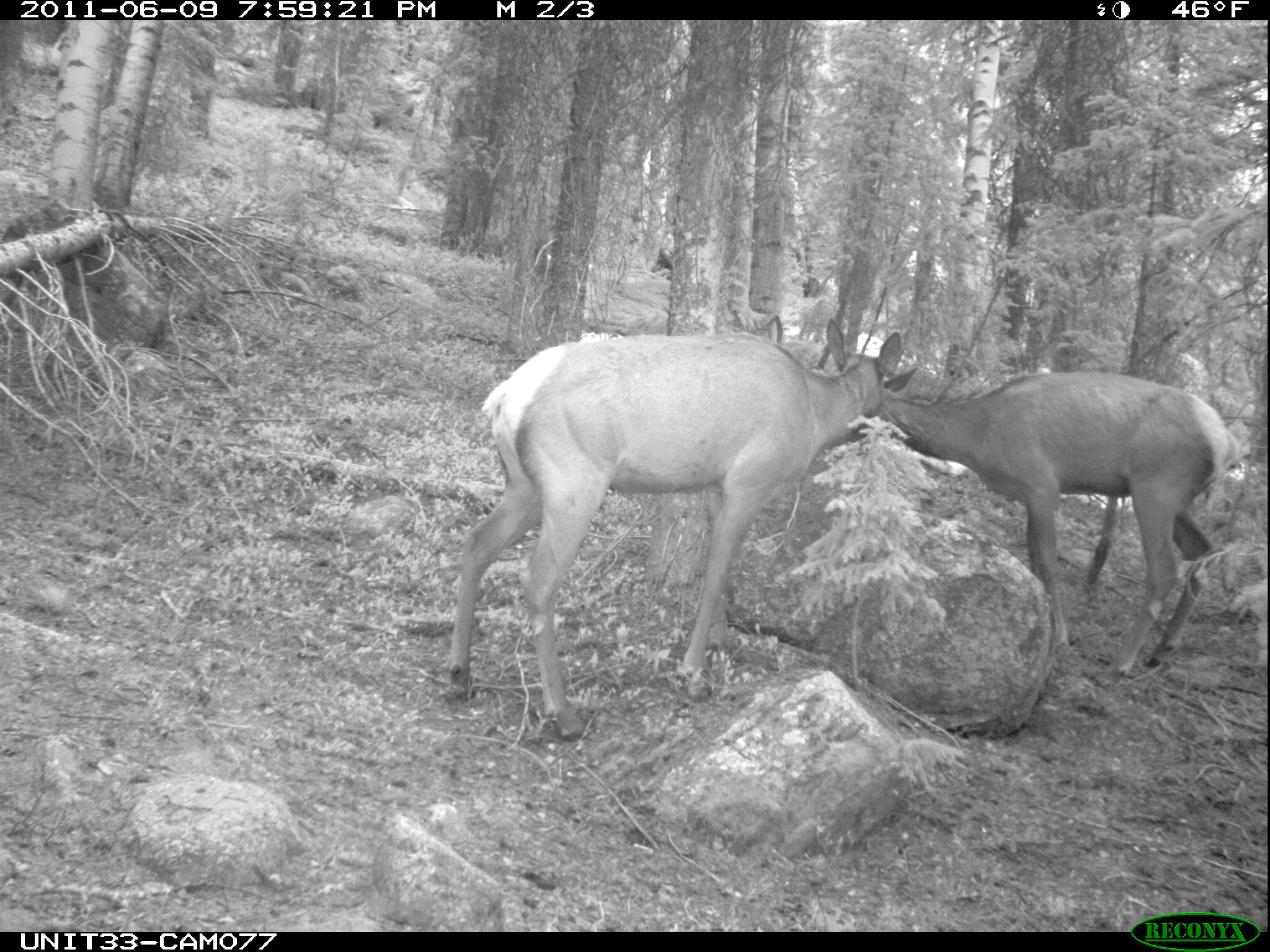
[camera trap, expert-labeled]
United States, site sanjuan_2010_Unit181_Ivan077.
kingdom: Animalia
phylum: Chordata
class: Mammalia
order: Artiodactyla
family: Cervidae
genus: Cervus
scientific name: Cervus elaphus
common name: red deer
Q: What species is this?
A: Cervus elaphus (red deer).